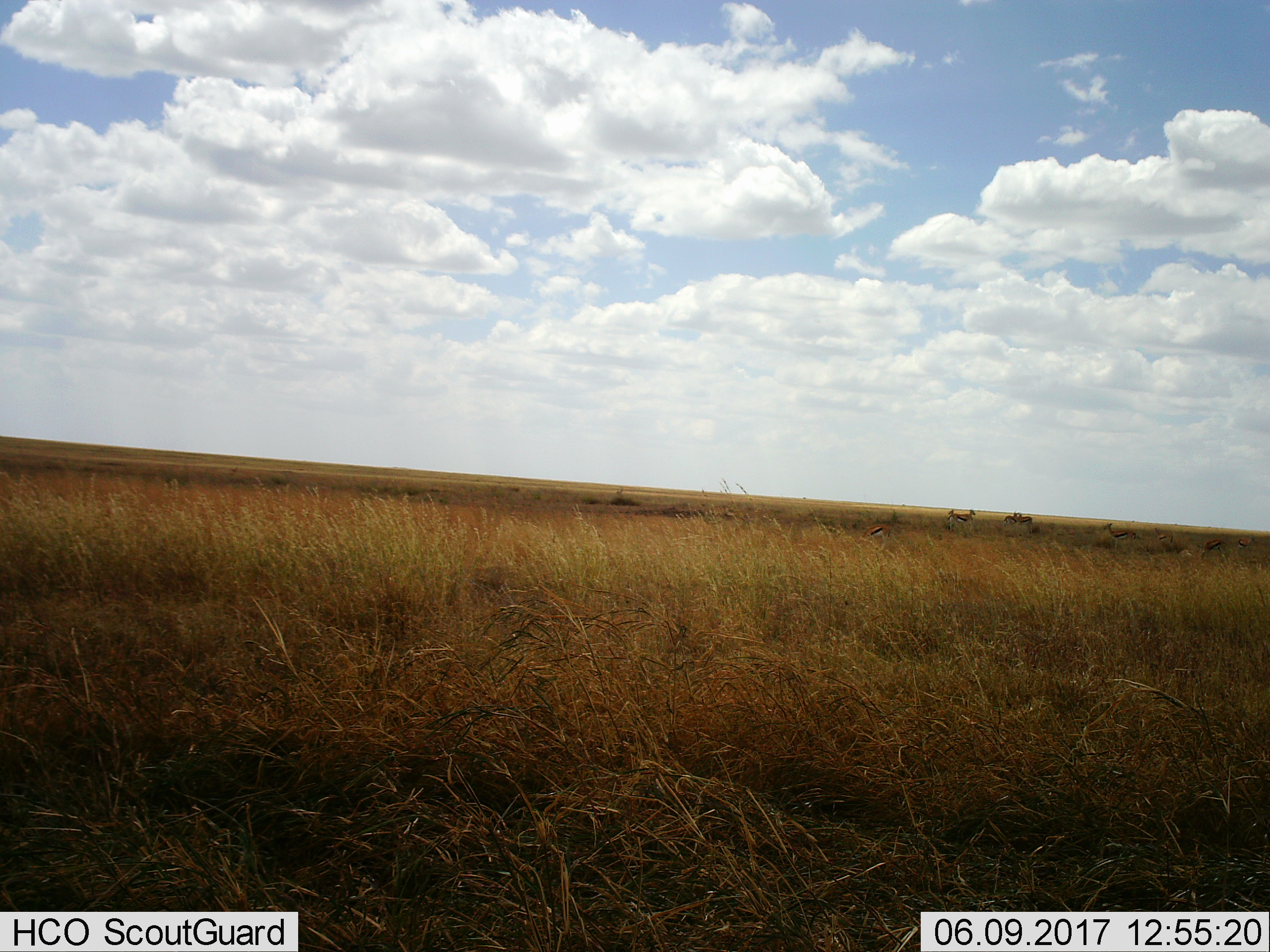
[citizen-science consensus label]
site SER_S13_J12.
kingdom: Animalia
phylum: Chordata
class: Mammalia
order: Artiodactyla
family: Bovidae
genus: Eudorcas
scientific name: Eudorcas thomsonii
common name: thomson's gazelle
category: gazellethomsons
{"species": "gazellethomsons (thomson's gazelle) (Eudorcas thomsonii)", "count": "7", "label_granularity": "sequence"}